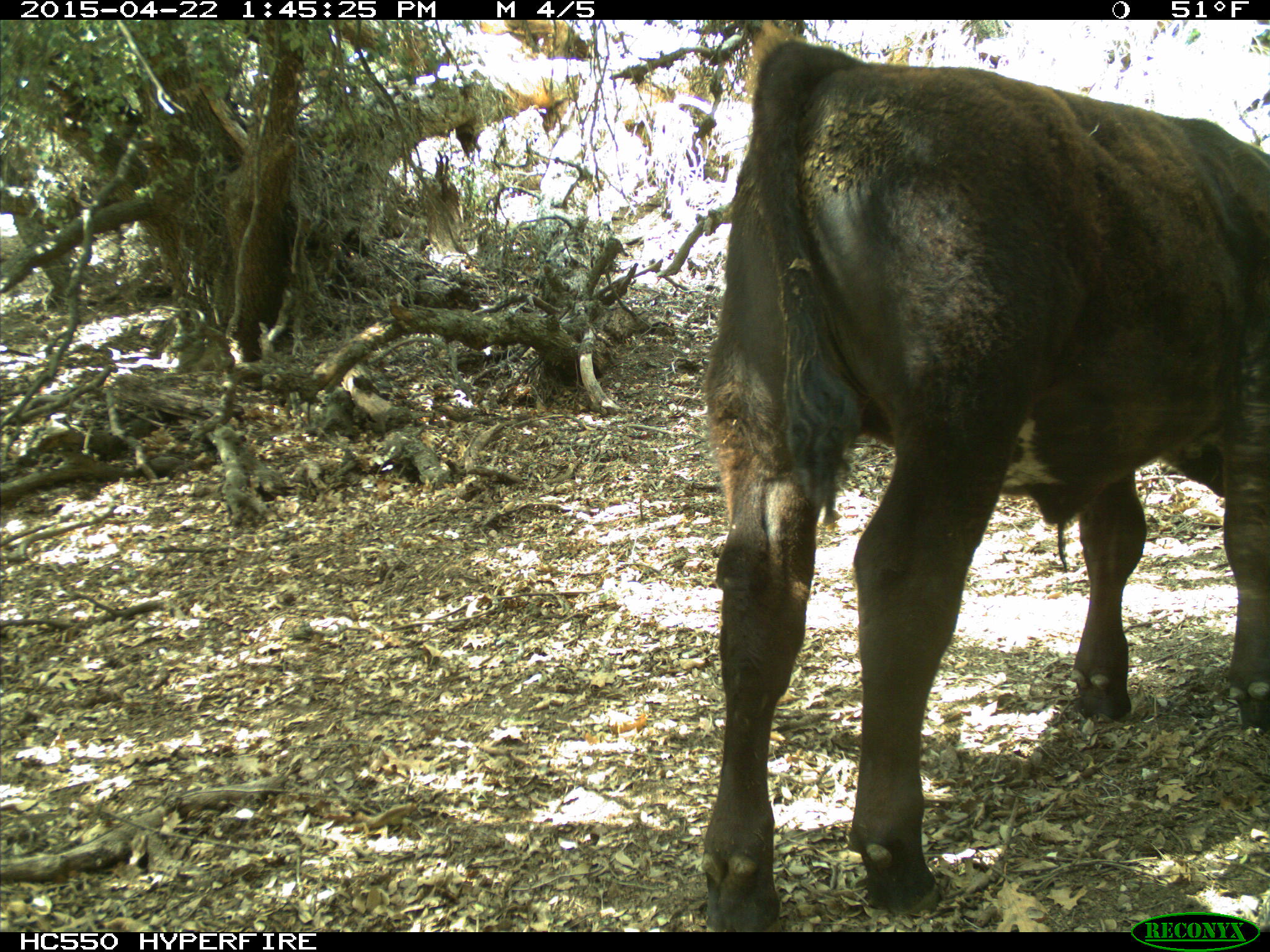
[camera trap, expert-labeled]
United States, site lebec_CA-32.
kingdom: Animalia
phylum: Chordata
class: Mammalia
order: Artiodactyla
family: Bovidae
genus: Bos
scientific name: Bos taurus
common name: domestic cow